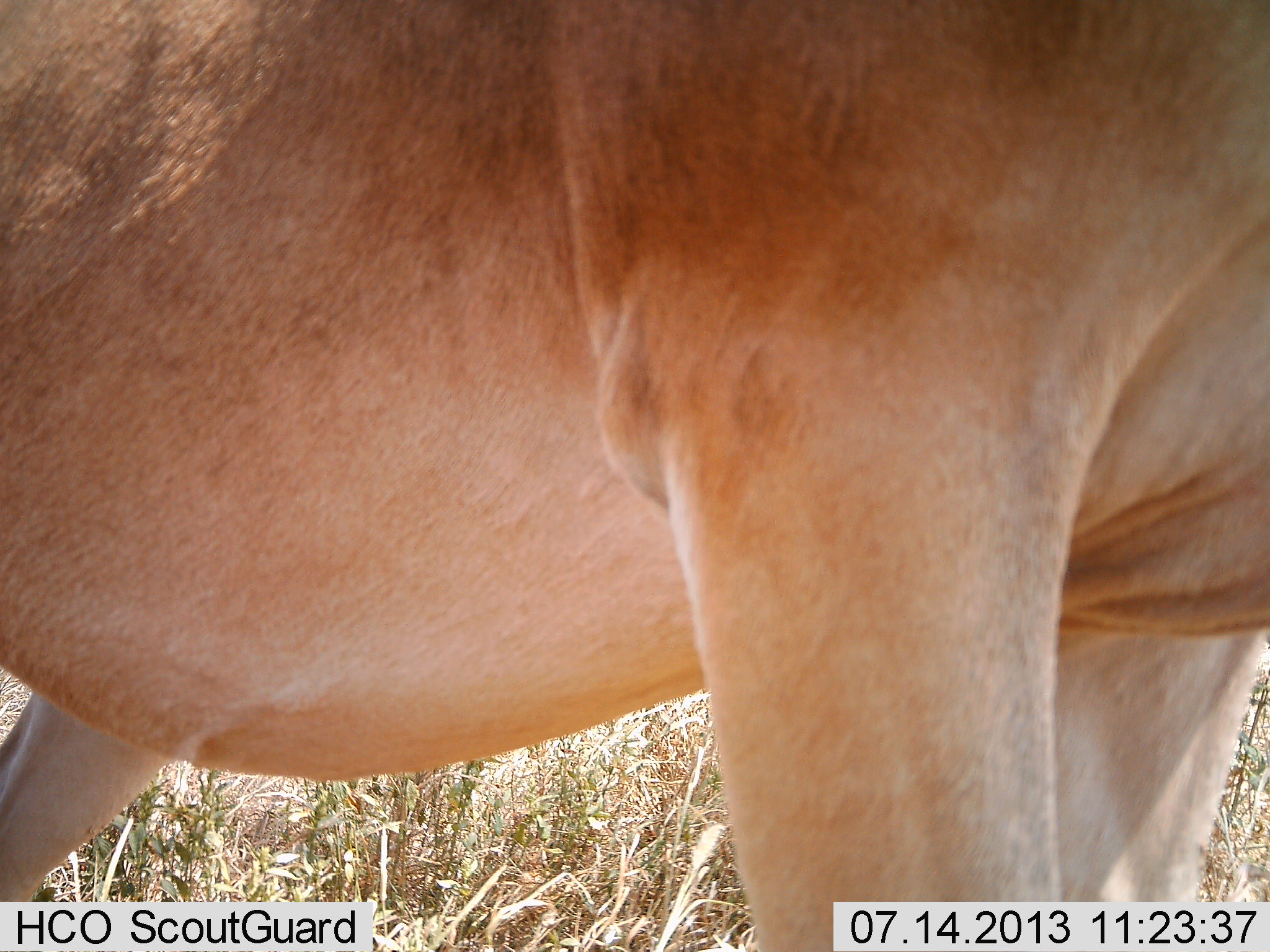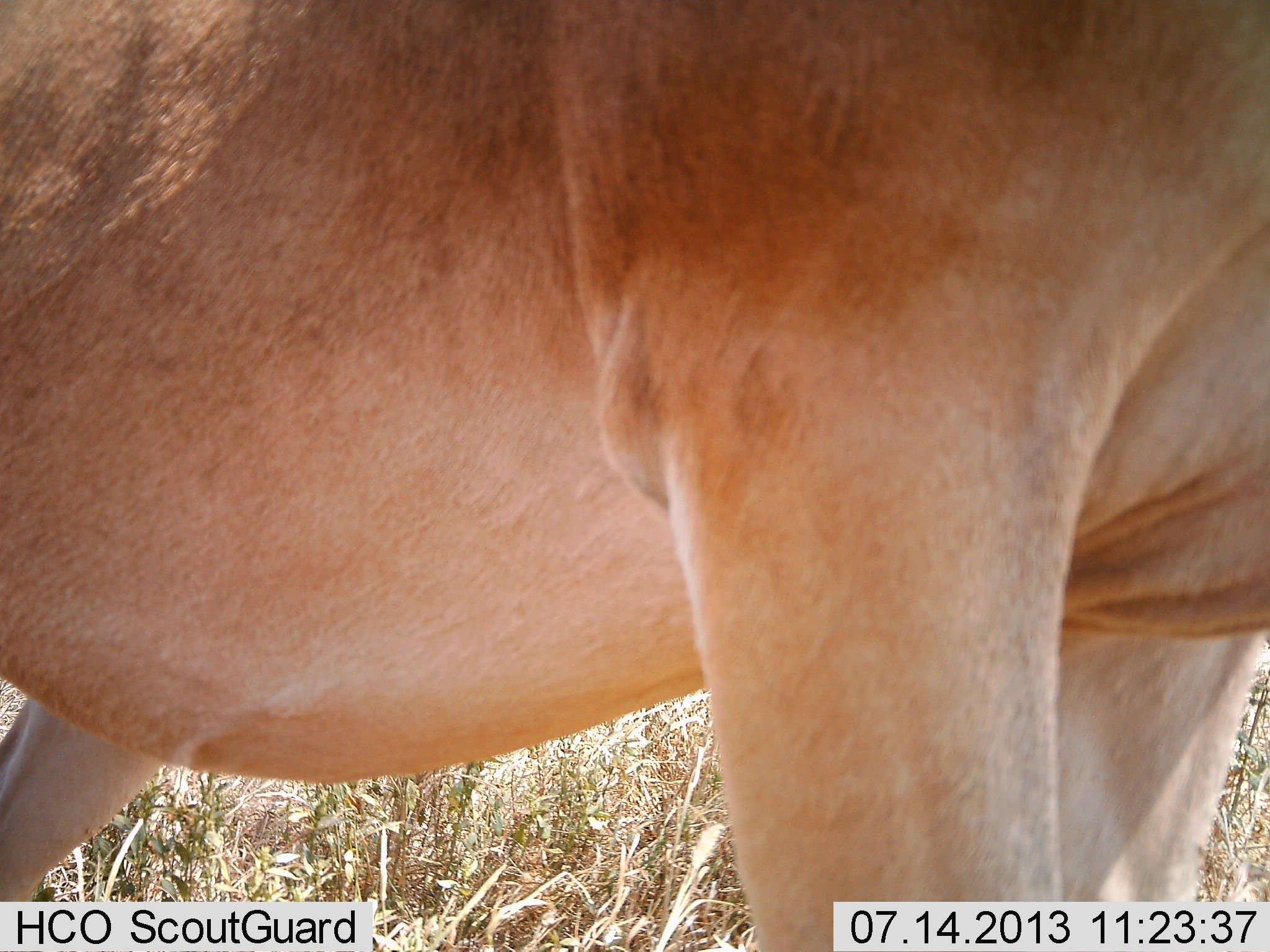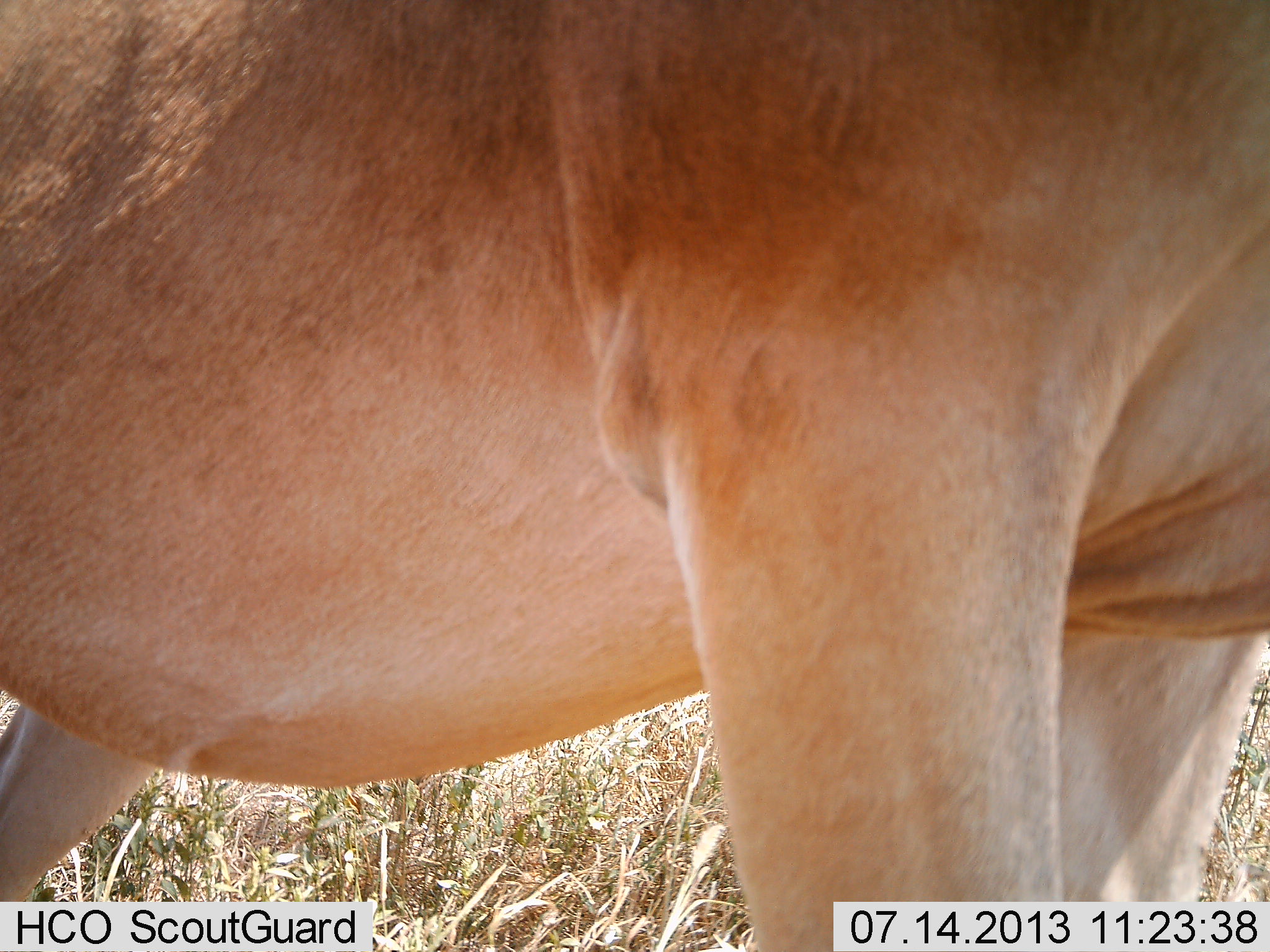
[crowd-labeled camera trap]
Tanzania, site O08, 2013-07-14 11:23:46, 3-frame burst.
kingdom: Animalia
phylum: Chordata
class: Mammalia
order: Artiodactyla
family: Bovidae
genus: Alcelaphus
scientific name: Alcelaphus buselaphus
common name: hartebeest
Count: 1.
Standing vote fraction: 95%.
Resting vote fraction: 0%.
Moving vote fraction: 5%.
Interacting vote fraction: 0%.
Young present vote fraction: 0%.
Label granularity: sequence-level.